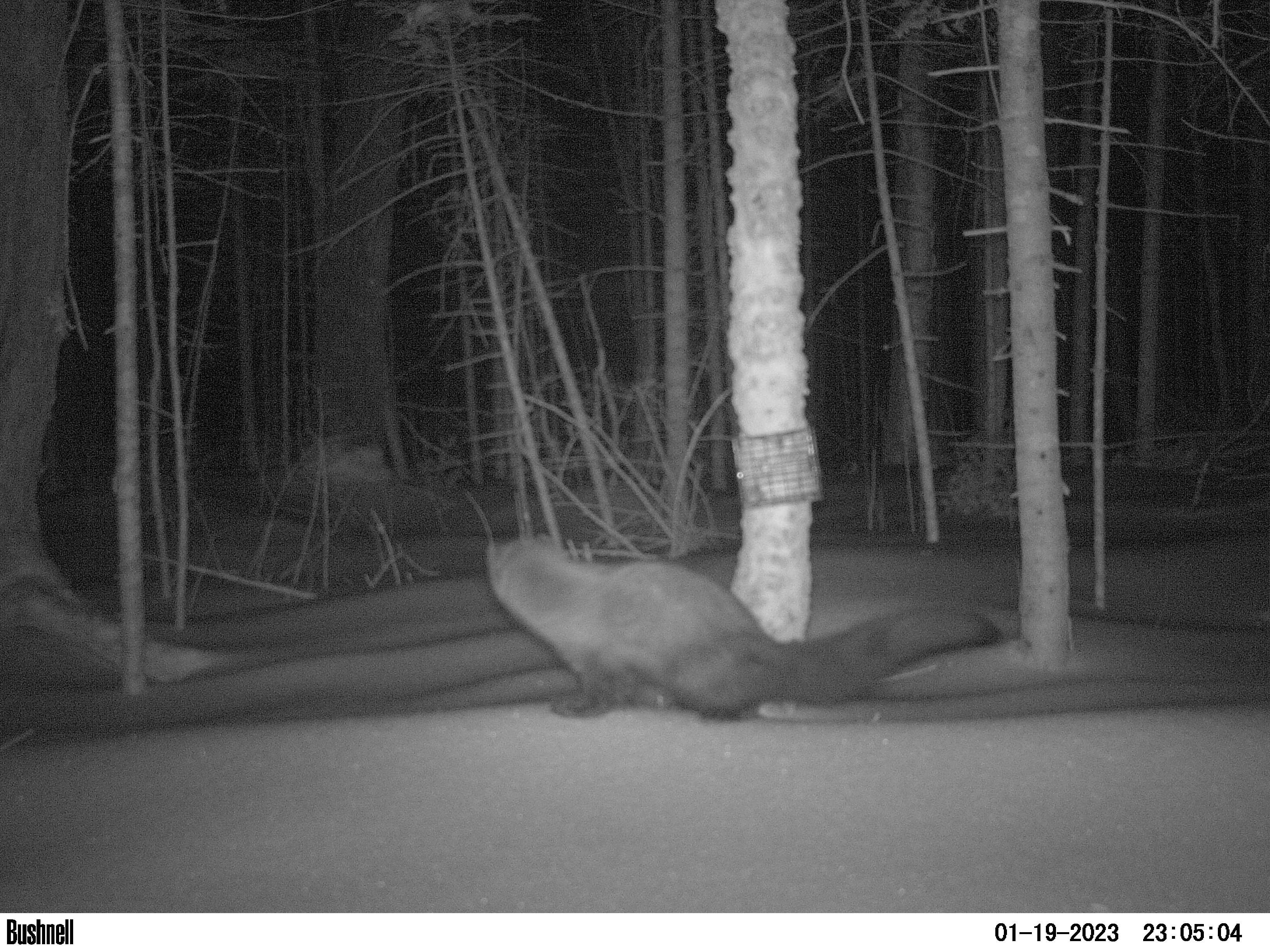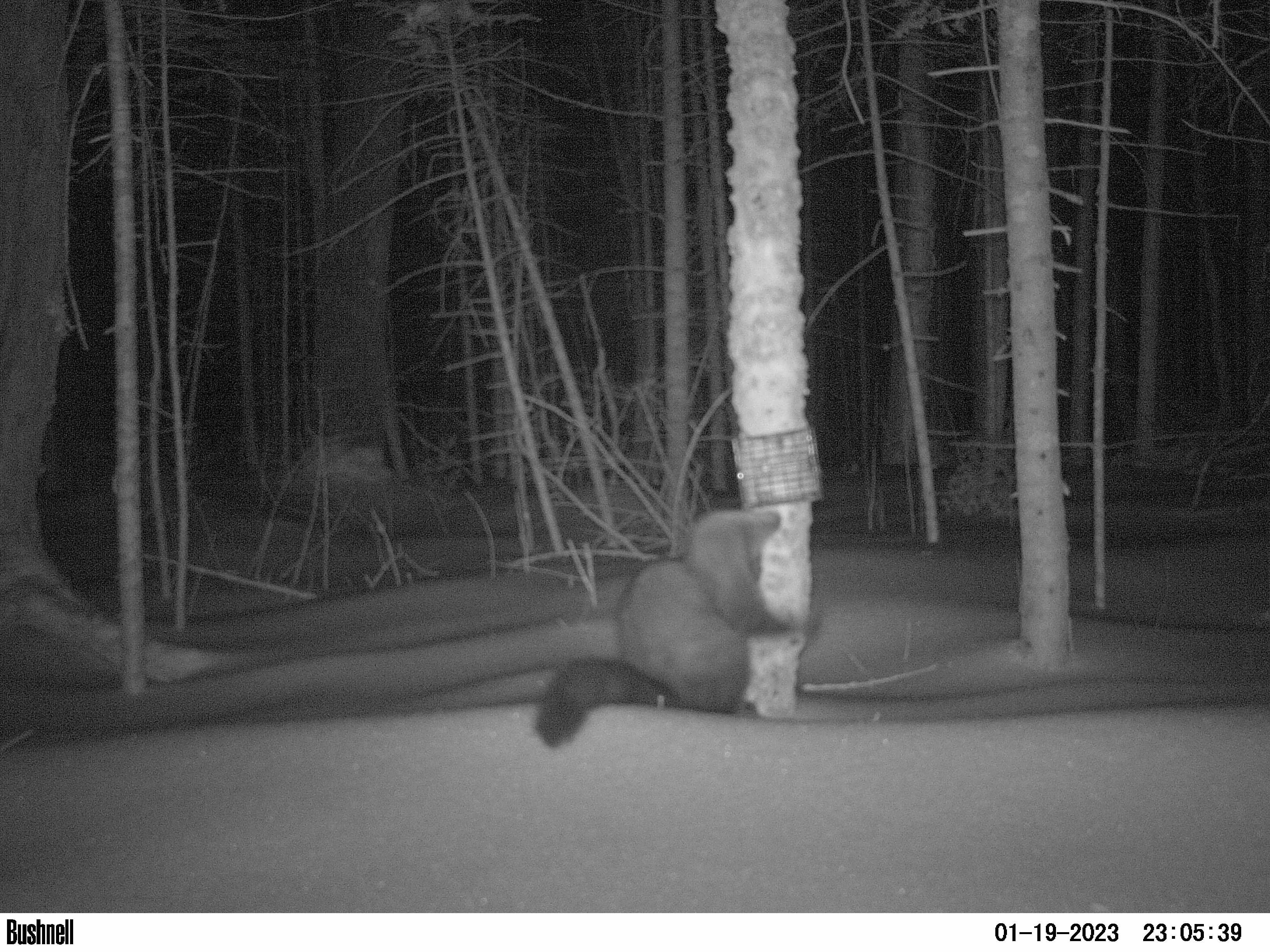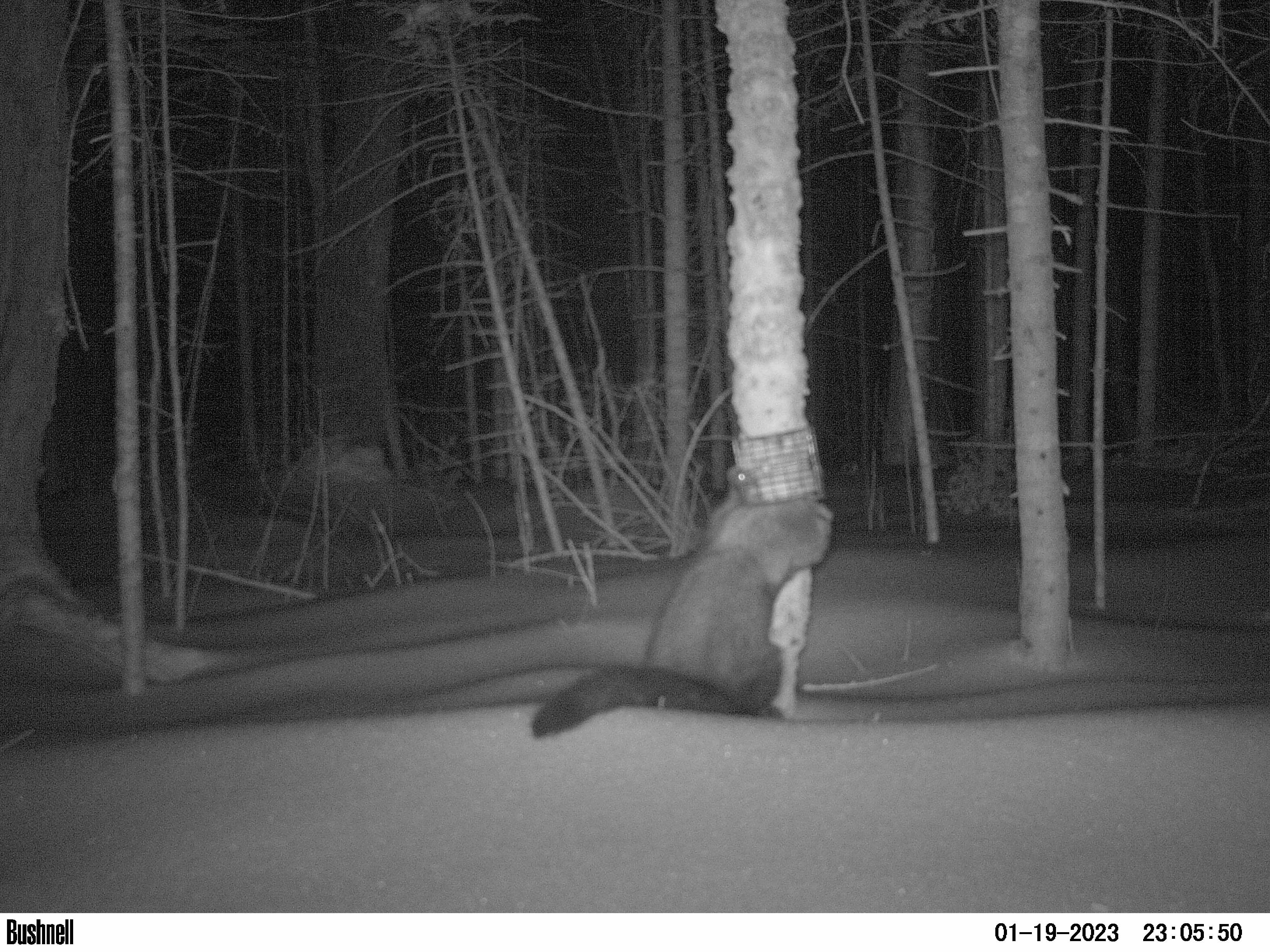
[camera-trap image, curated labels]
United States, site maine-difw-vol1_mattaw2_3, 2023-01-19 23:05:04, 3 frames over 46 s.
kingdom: Animalia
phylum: Chordata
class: Mammalia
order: Carnivora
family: Mustelidae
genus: Pekania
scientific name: Pekania pennanti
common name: fisher